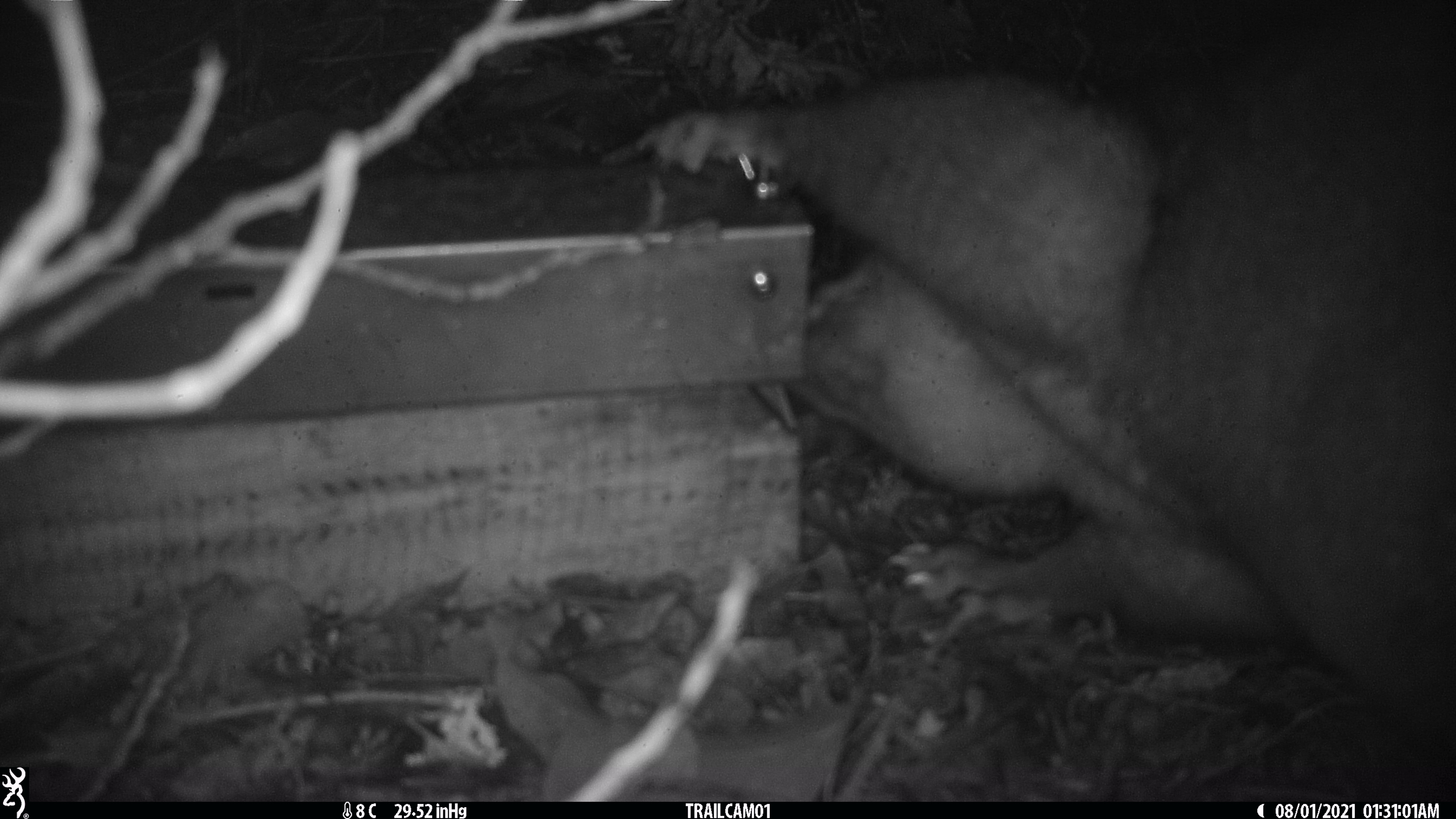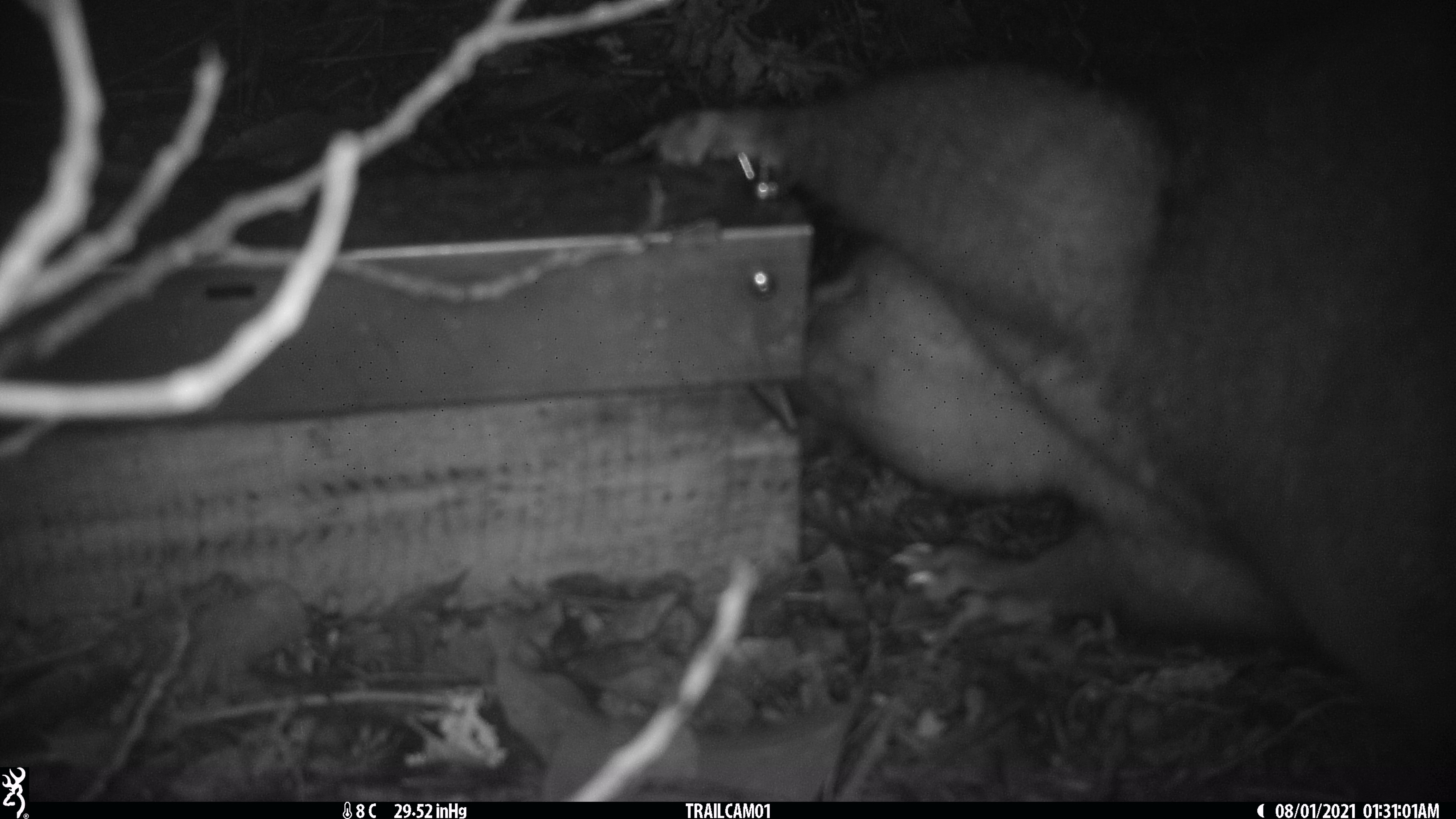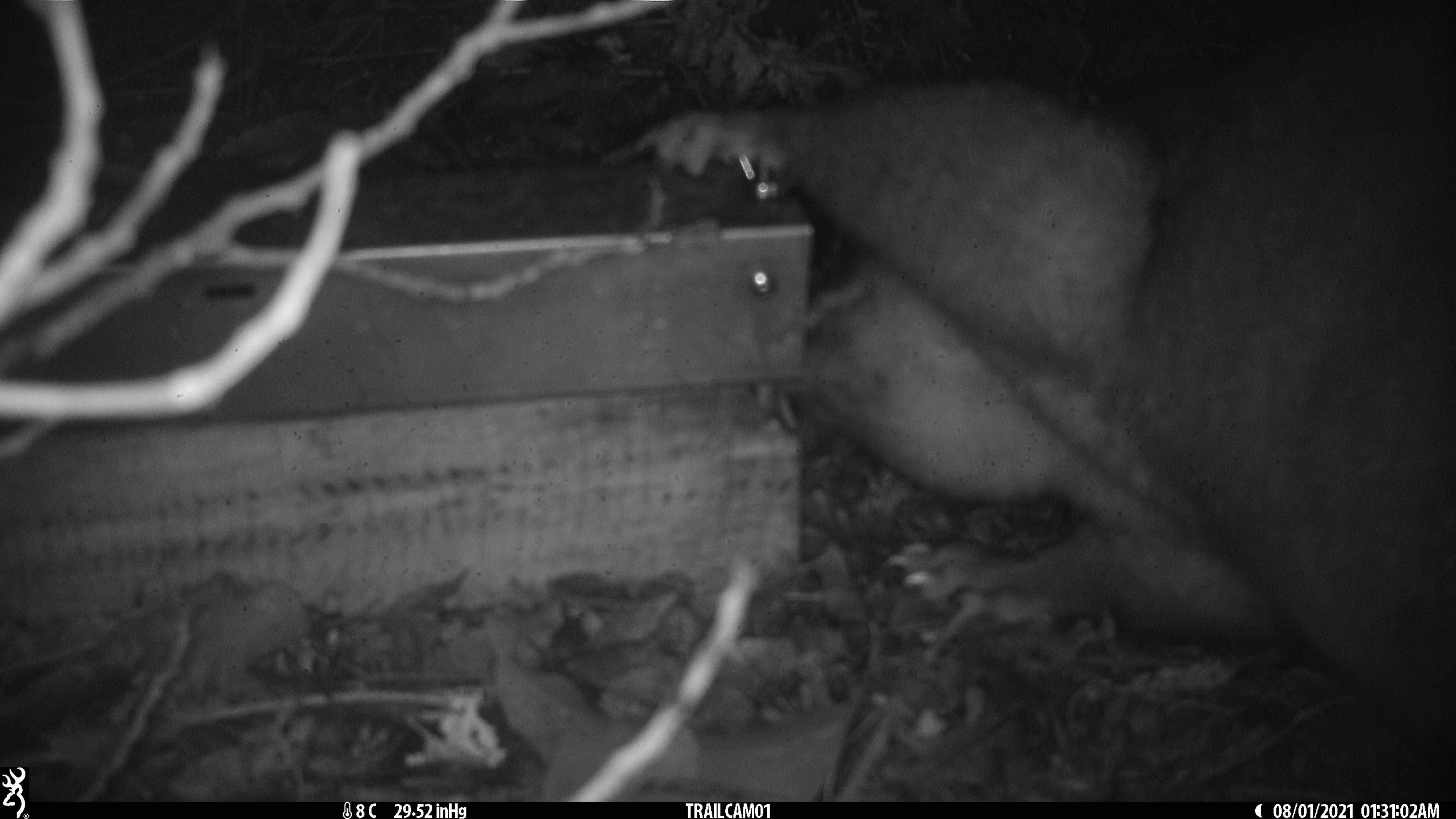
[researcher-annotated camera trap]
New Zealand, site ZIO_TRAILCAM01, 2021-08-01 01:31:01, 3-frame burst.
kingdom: Animalia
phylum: Chordata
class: Mammalia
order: Diprotodontia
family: Phalangeridae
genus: Trichosurus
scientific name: Trichosurus vulpecula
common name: common brushtail possum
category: possum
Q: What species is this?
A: Possum (common brushtail possum) (Trichosurus vulpecula).